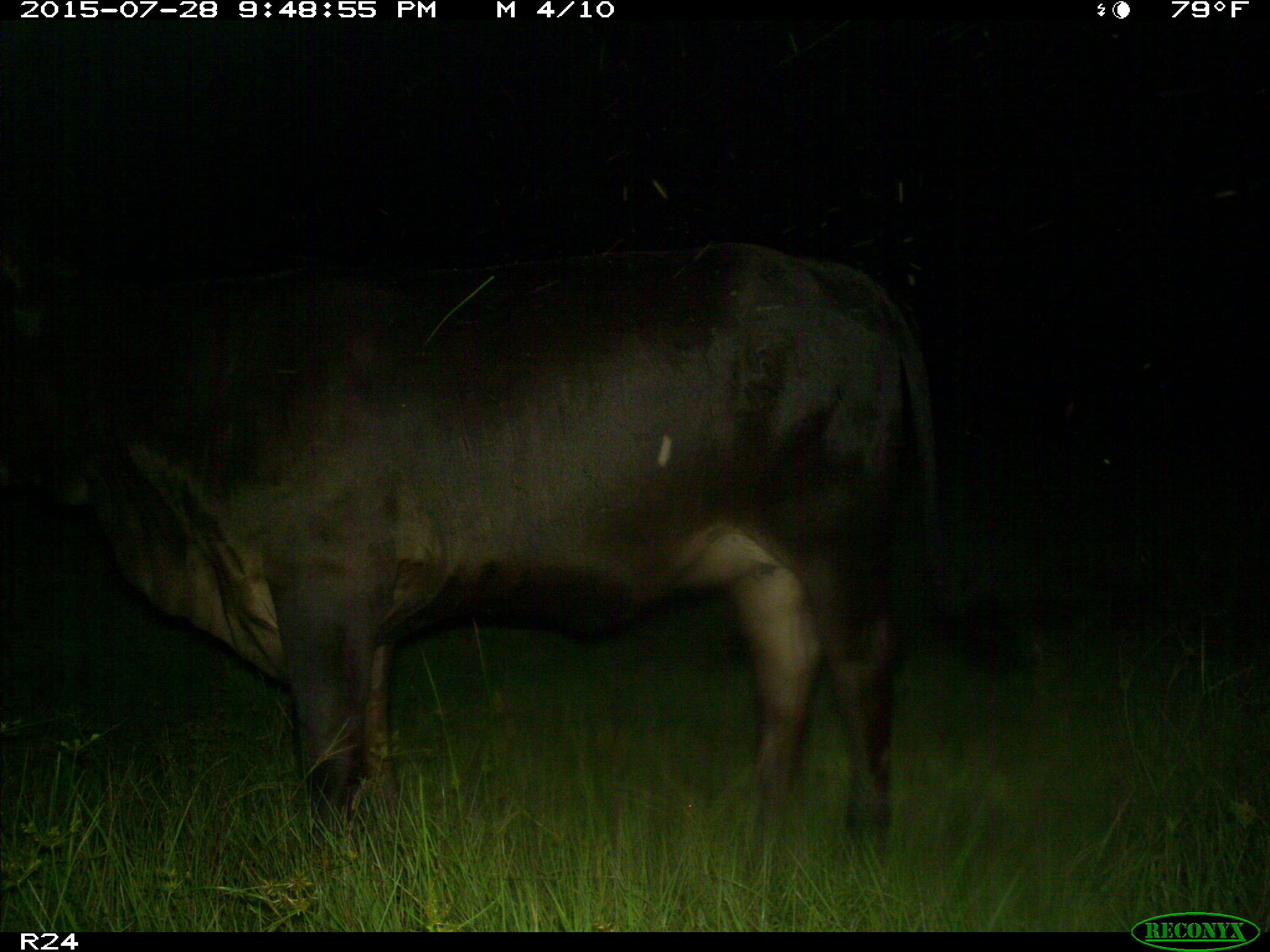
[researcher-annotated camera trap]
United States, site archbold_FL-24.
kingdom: Animalia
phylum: Chordata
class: Mammalia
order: Artiodactyla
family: Bovidae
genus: Bos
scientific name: Bos taurus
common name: domestic cow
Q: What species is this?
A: Bos taurus (domestic cow).